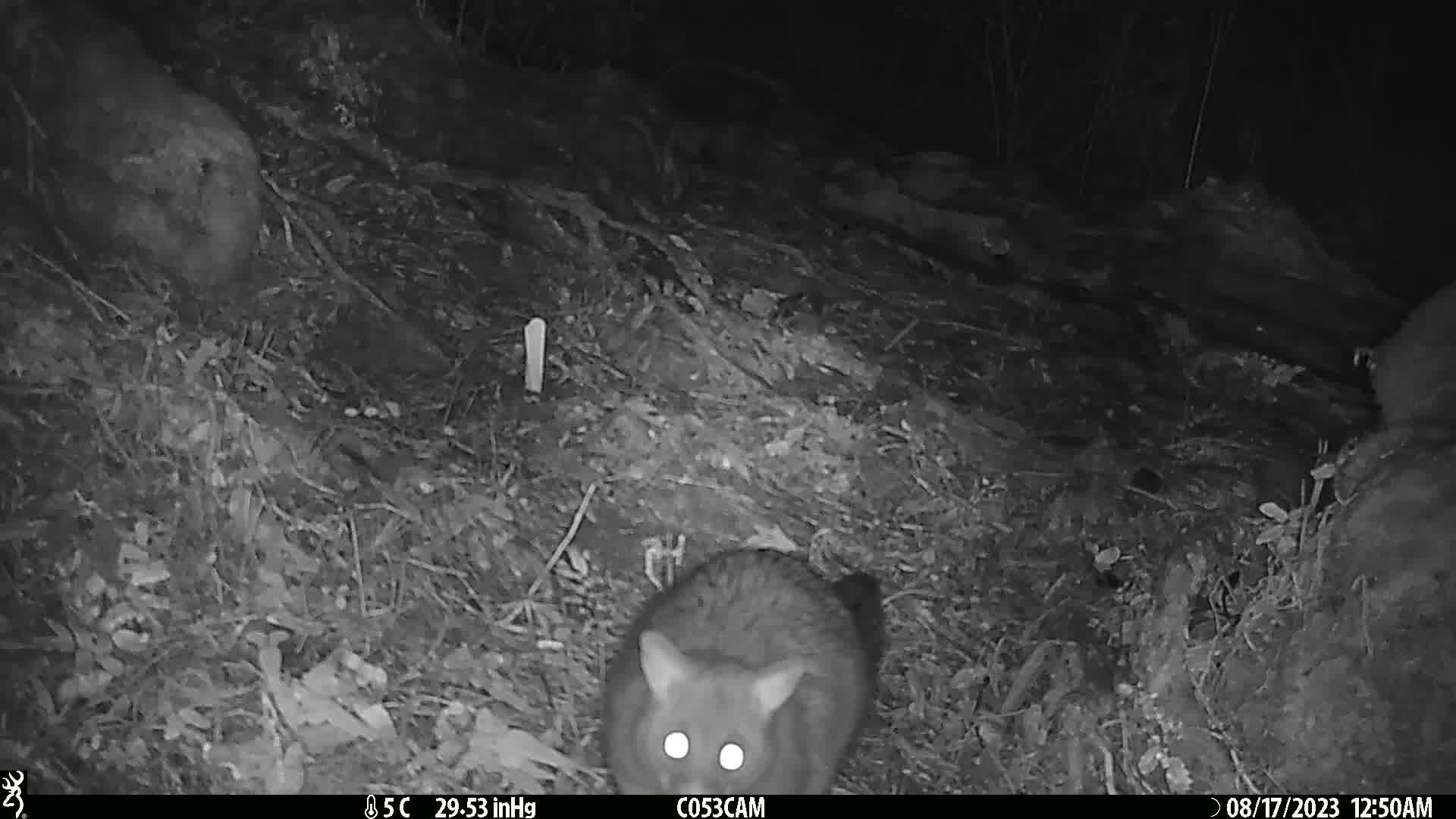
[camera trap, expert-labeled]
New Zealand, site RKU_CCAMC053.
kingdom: Animalia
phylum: Chordata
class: Mammalia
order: Diprotodontia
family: Phalangeridae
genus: Trichosurus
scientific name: Trichosurus vulpecula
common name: common brushtail possum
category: possum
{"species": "possum (common brushtail possum) (Trichosurus vulpecula)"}